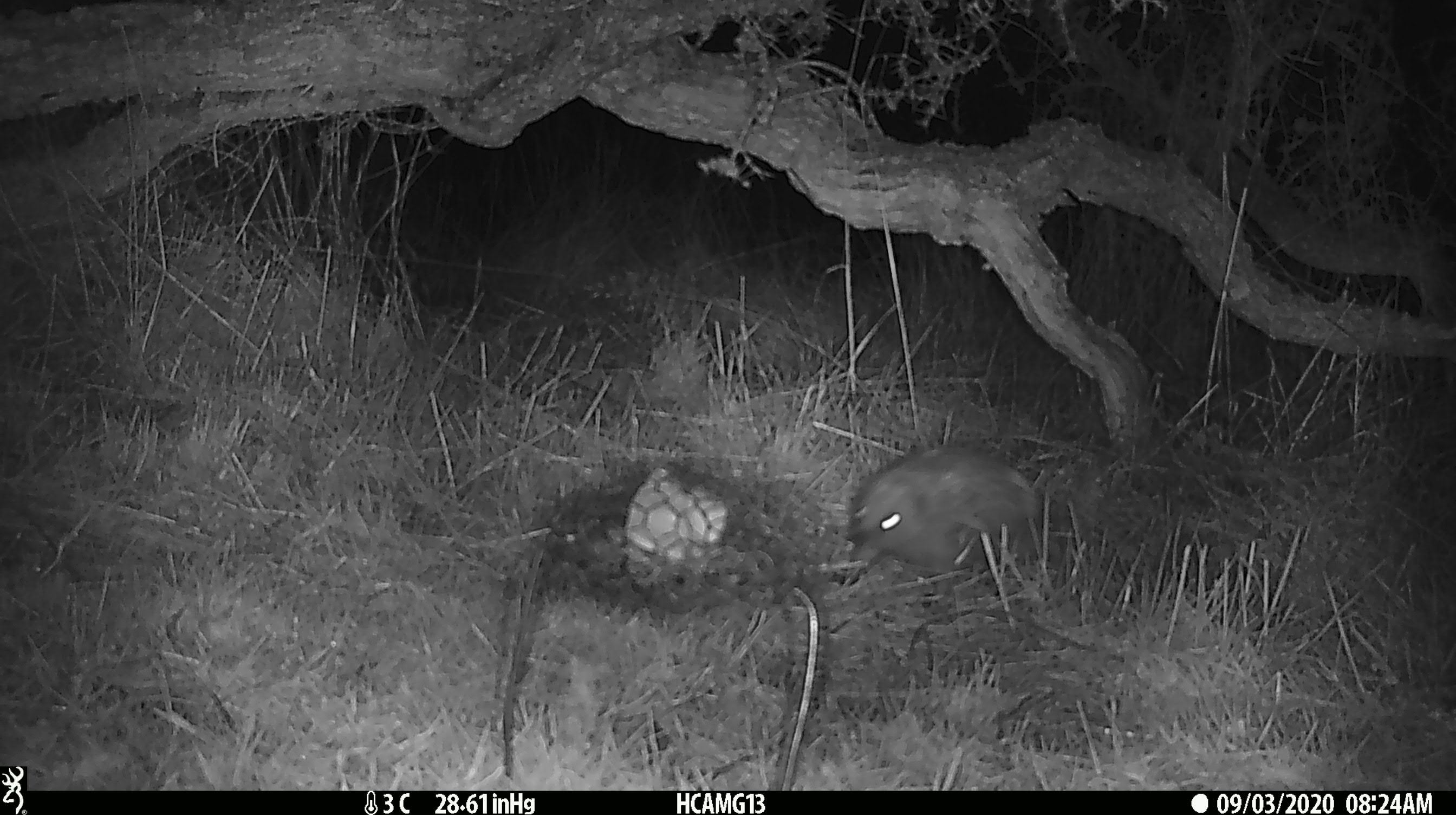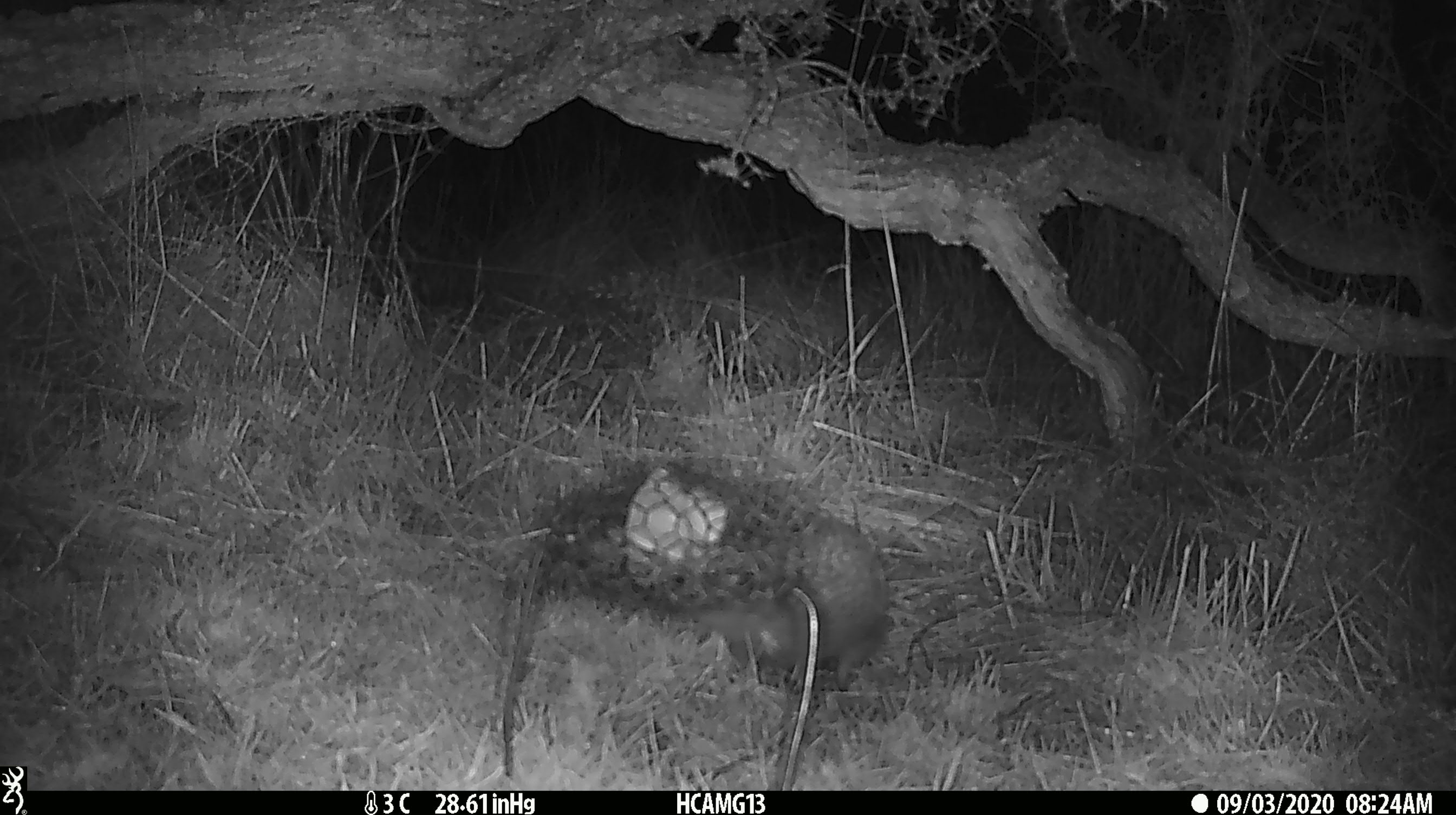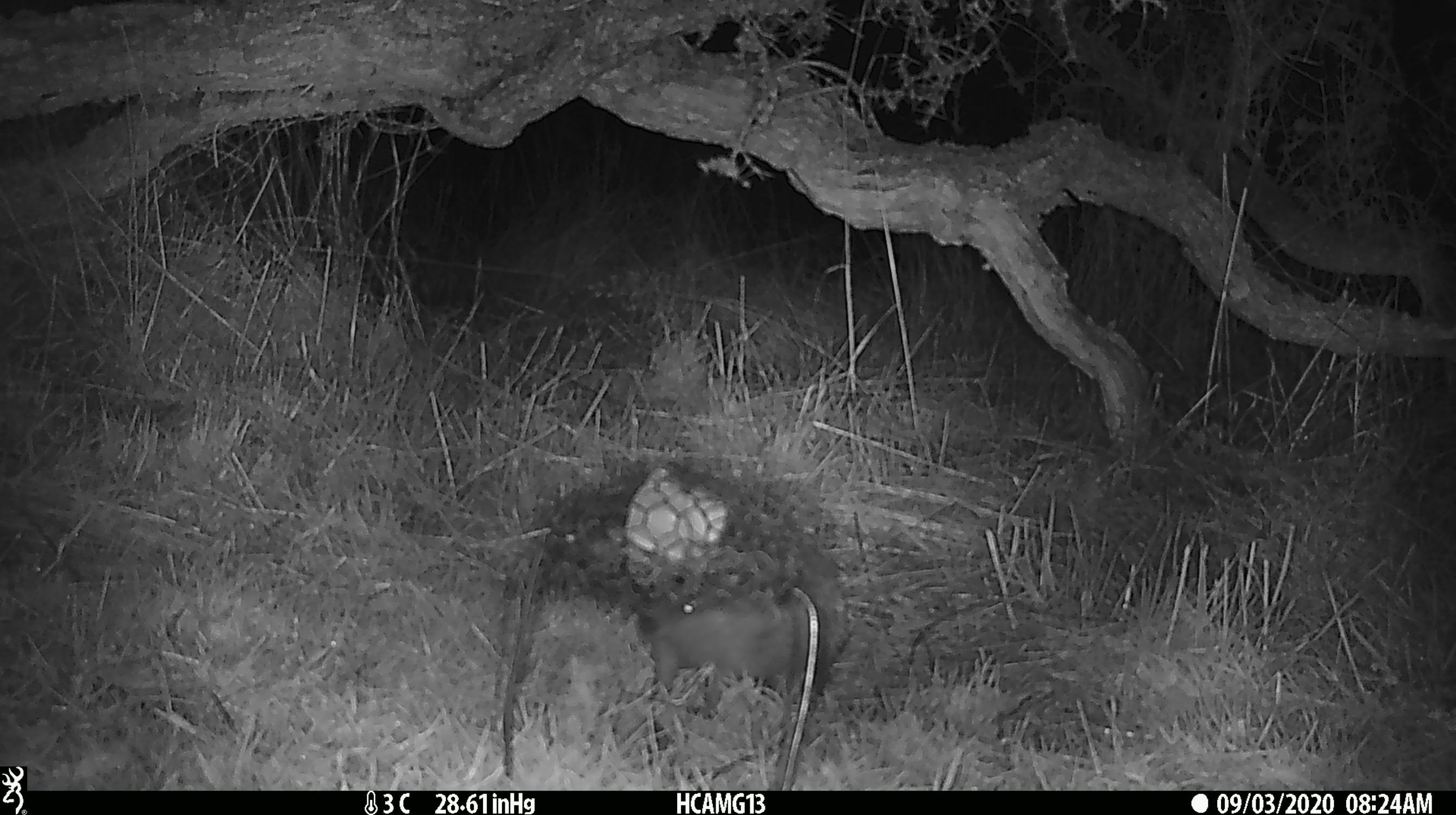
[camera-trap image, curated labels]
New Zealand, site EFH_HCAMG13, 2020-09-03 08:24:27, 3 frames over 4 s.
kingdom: Animalia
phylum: Chordata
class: Mammalia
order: Eulipotyphla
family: Erinaceidae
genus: Erinaceus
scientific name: Erinaceus europaeus europaeus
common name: european hedgehog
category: hedgehog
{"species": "hedgehog (european hedgehog) (Erinaceus europaeus europaeus)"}